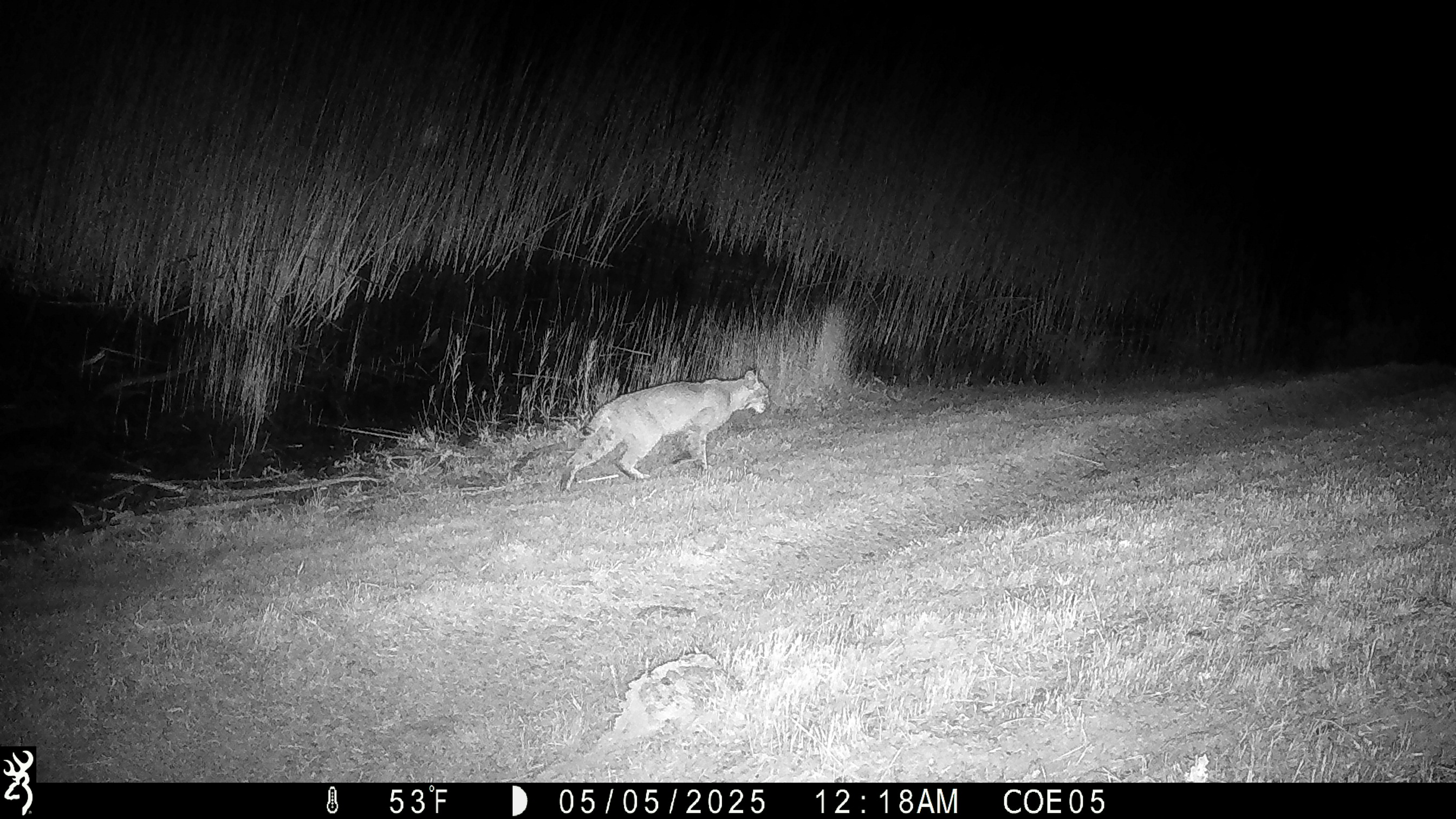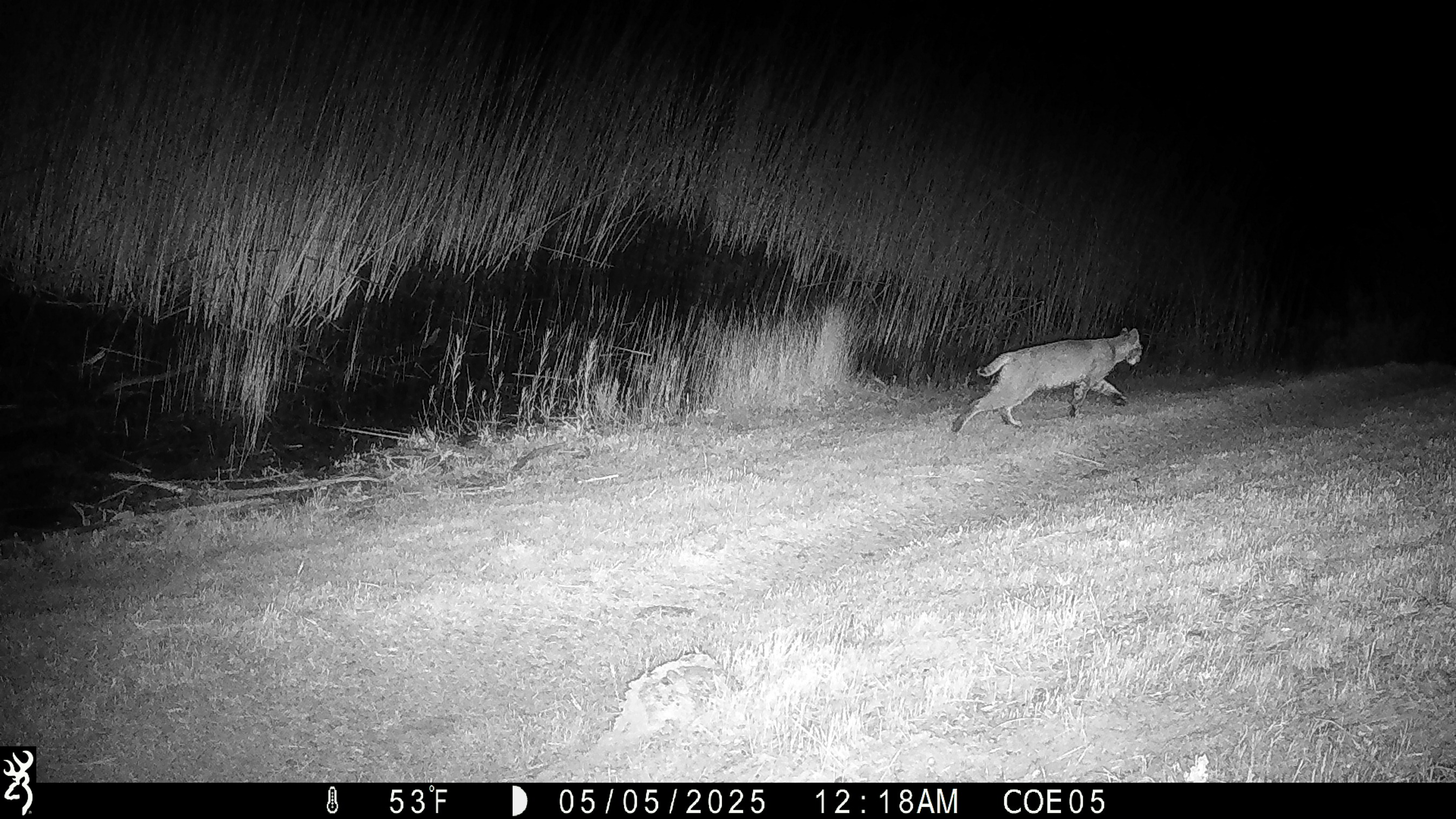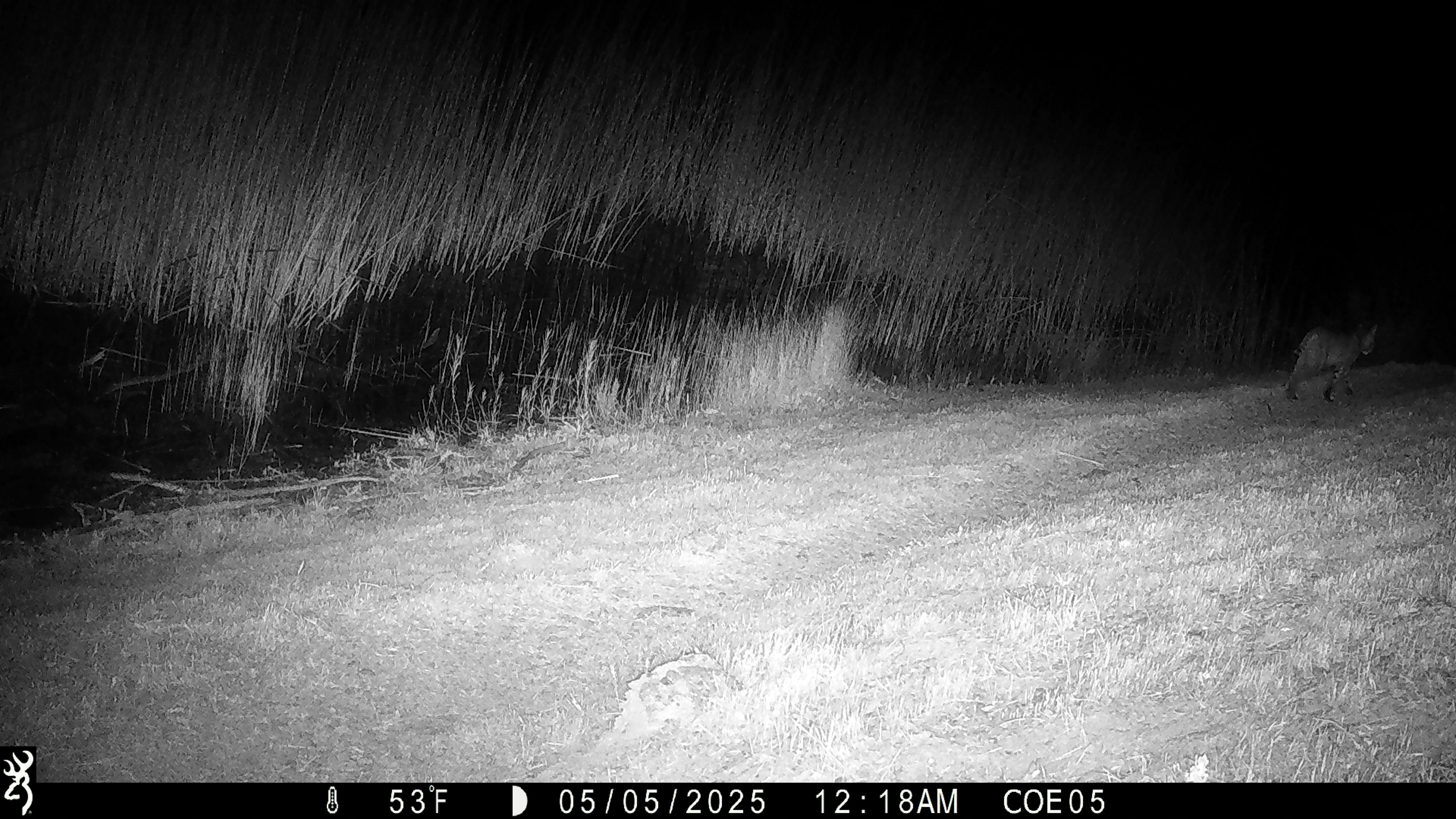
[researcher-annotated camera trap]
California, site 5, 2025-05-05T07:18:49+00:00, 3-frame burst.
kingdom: Animalia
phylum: Chordata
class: Mammalia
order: Carnivora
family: Felidae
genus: Lynx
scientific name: Lynx rufus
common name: bobcat